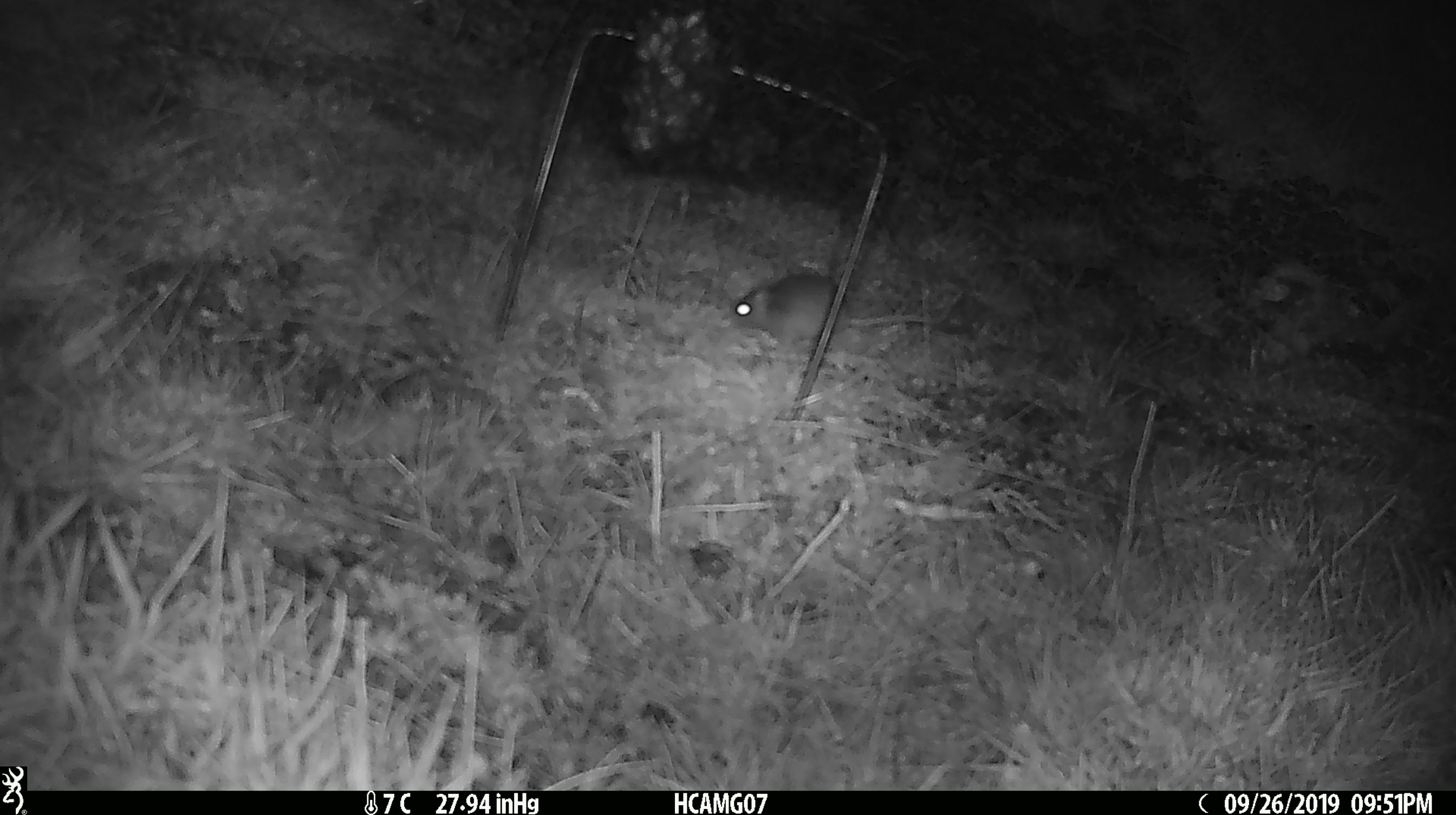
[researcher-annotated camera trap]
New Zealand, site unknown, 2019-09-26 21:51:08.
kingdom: Animalia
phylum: Chordata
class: Mammalia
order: Rodentia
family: Muridae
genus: Mus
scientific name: Mus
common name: mouse